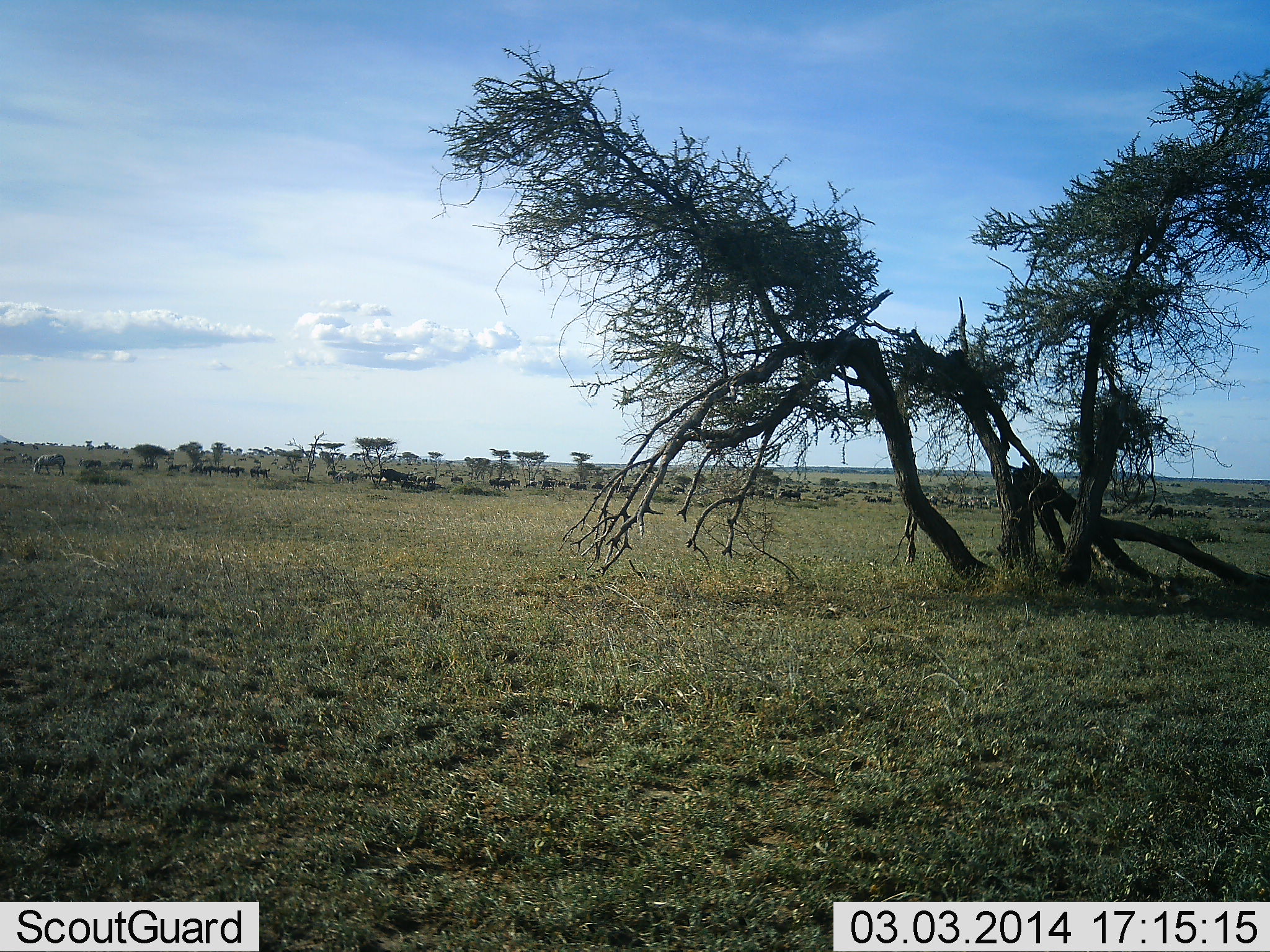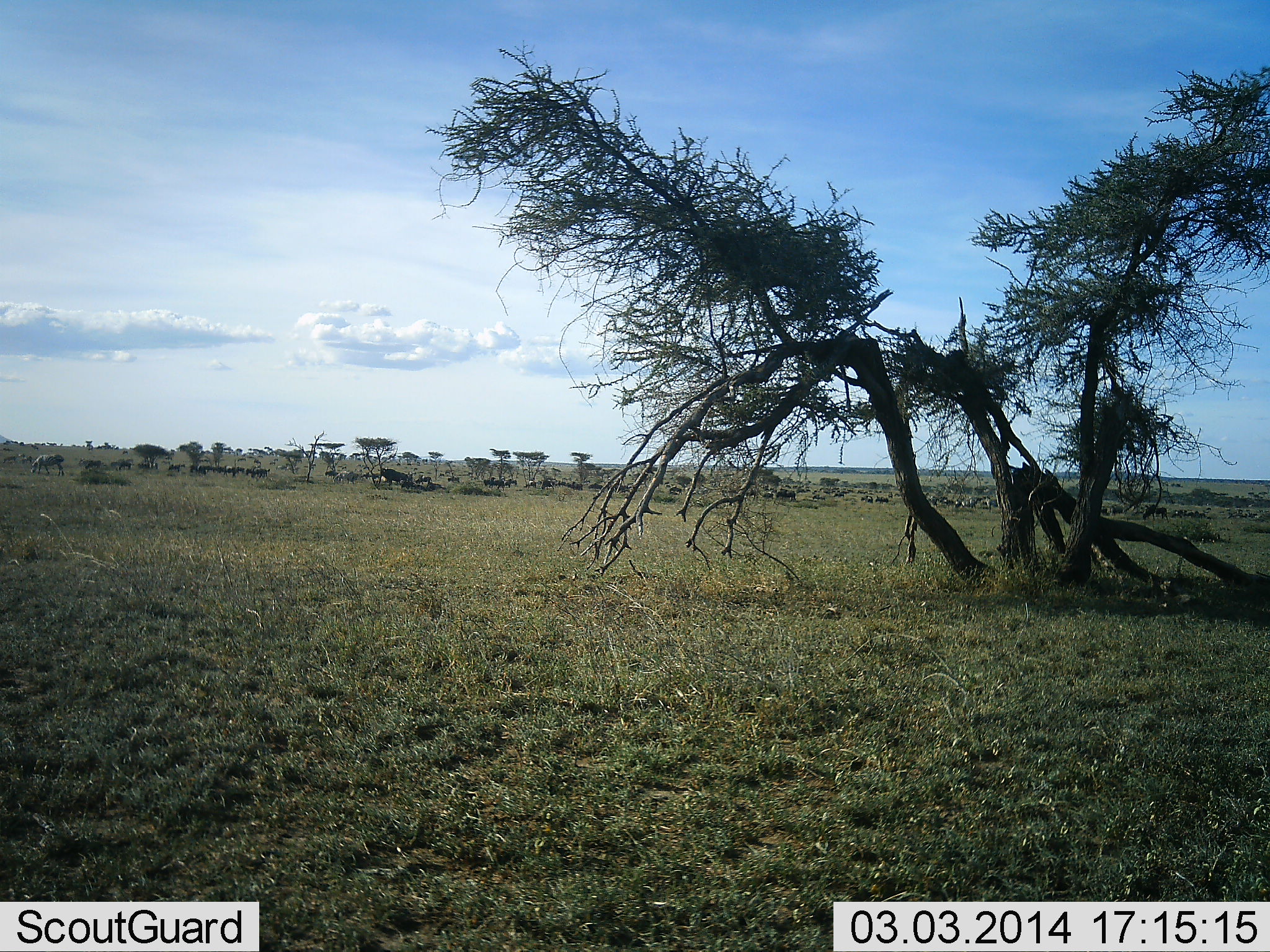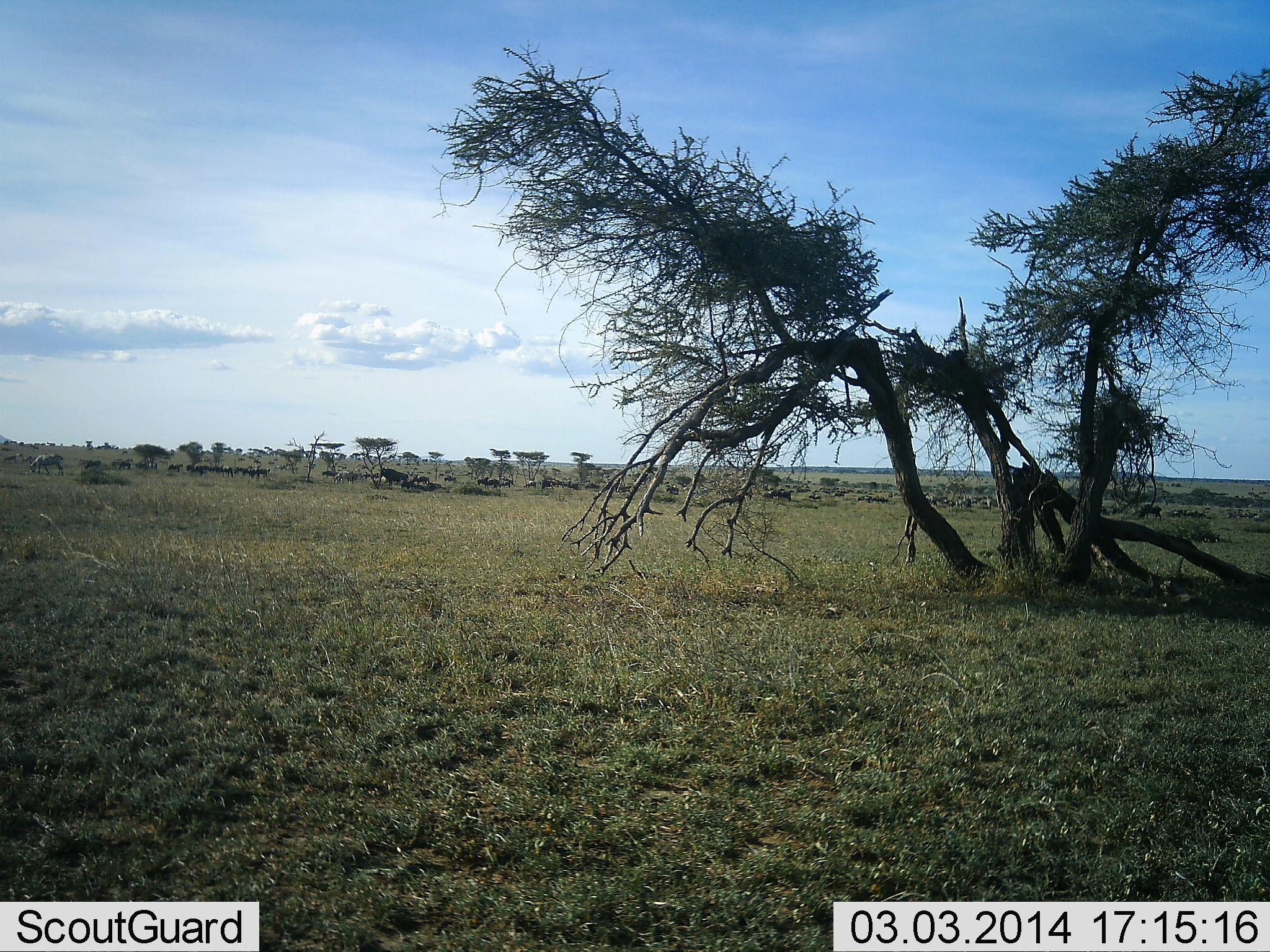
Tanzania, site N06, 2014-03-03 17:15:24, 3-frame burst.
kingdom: Animalia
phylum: Chordata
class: Mammalia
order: Artiodactyla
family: Bovidae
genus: Connochaetes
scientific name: Connochaetes taurinus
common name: blue wildebeest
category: wildebeest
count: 11-50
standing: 17%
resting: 0%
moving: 92%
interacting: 0%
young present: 0%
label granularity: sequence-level